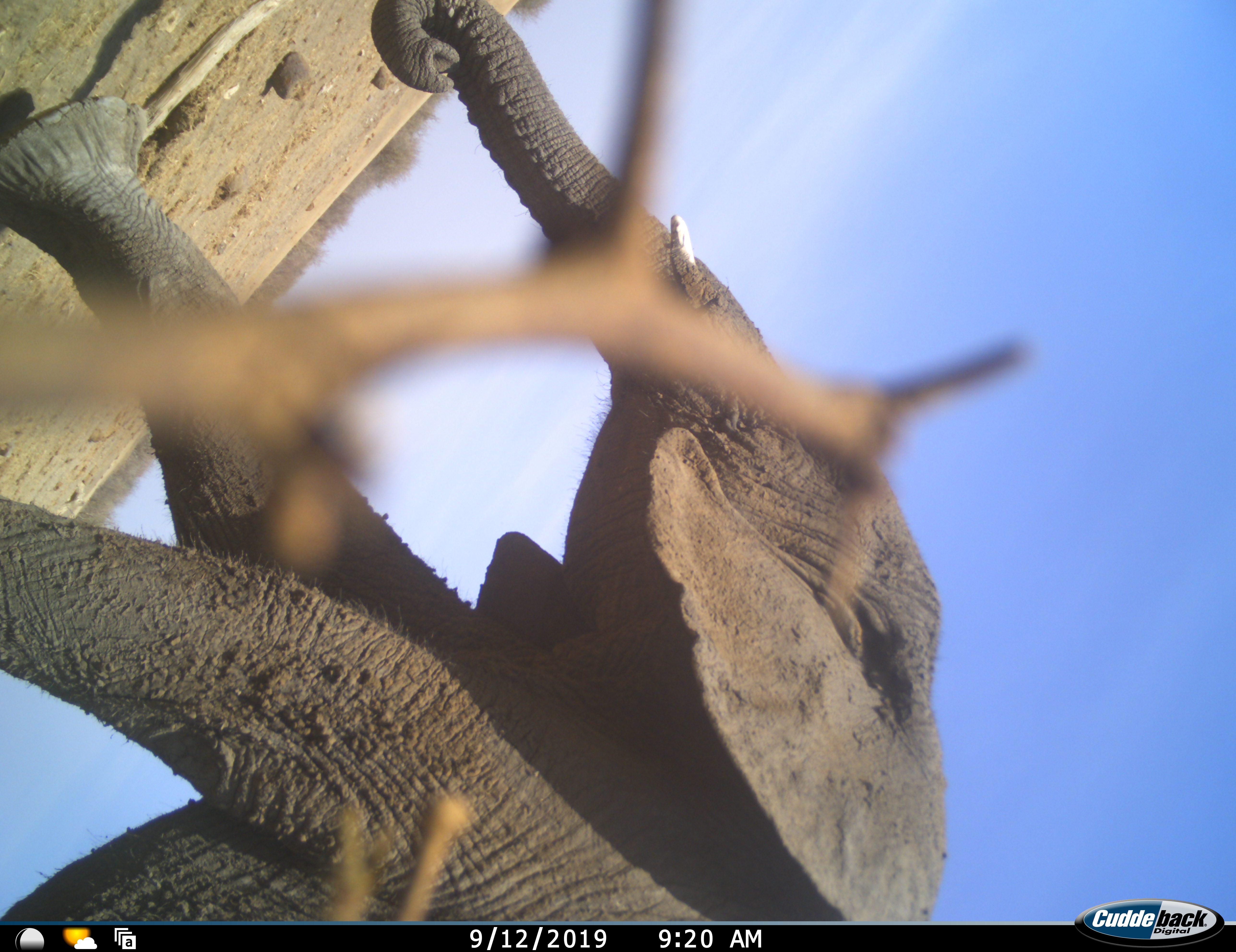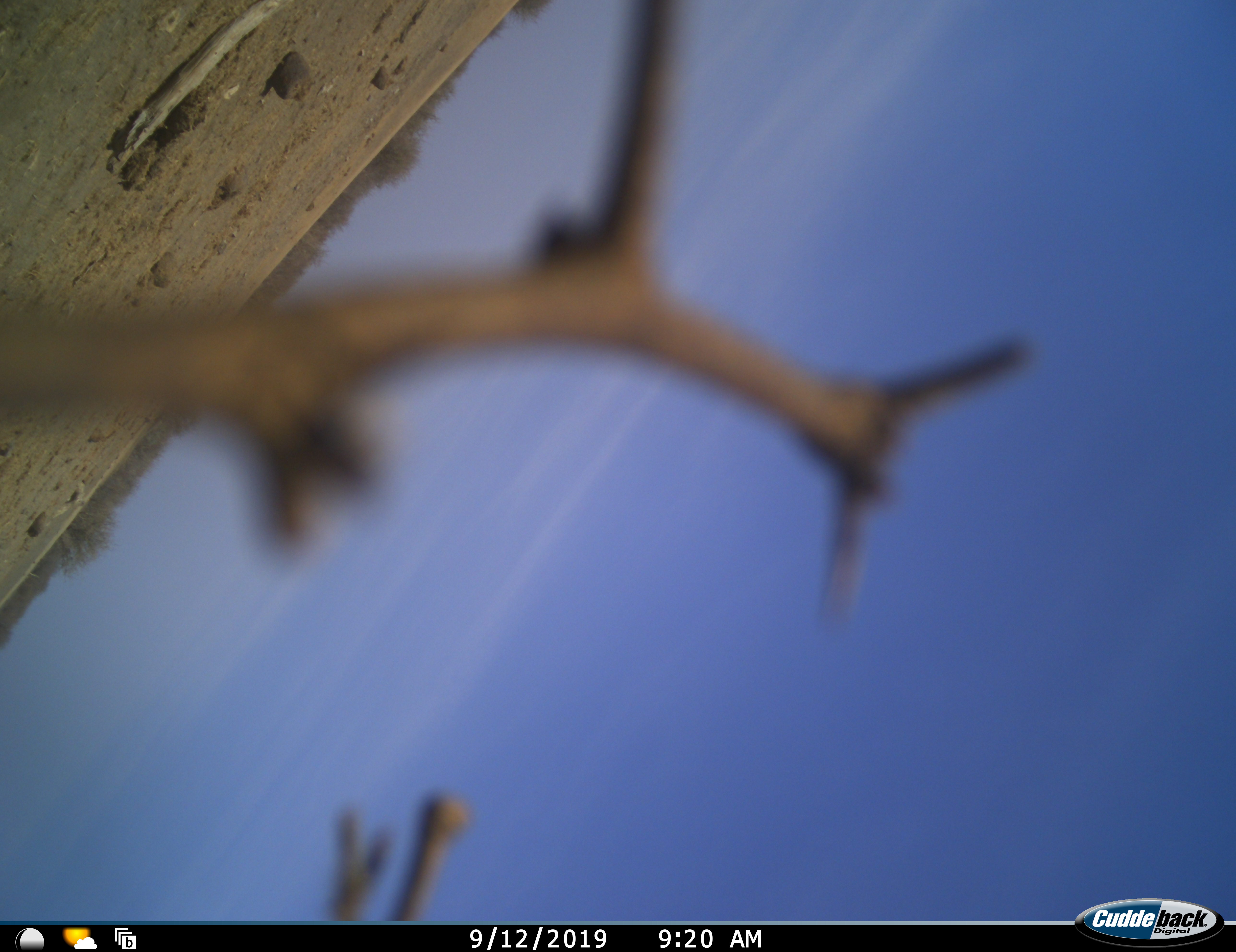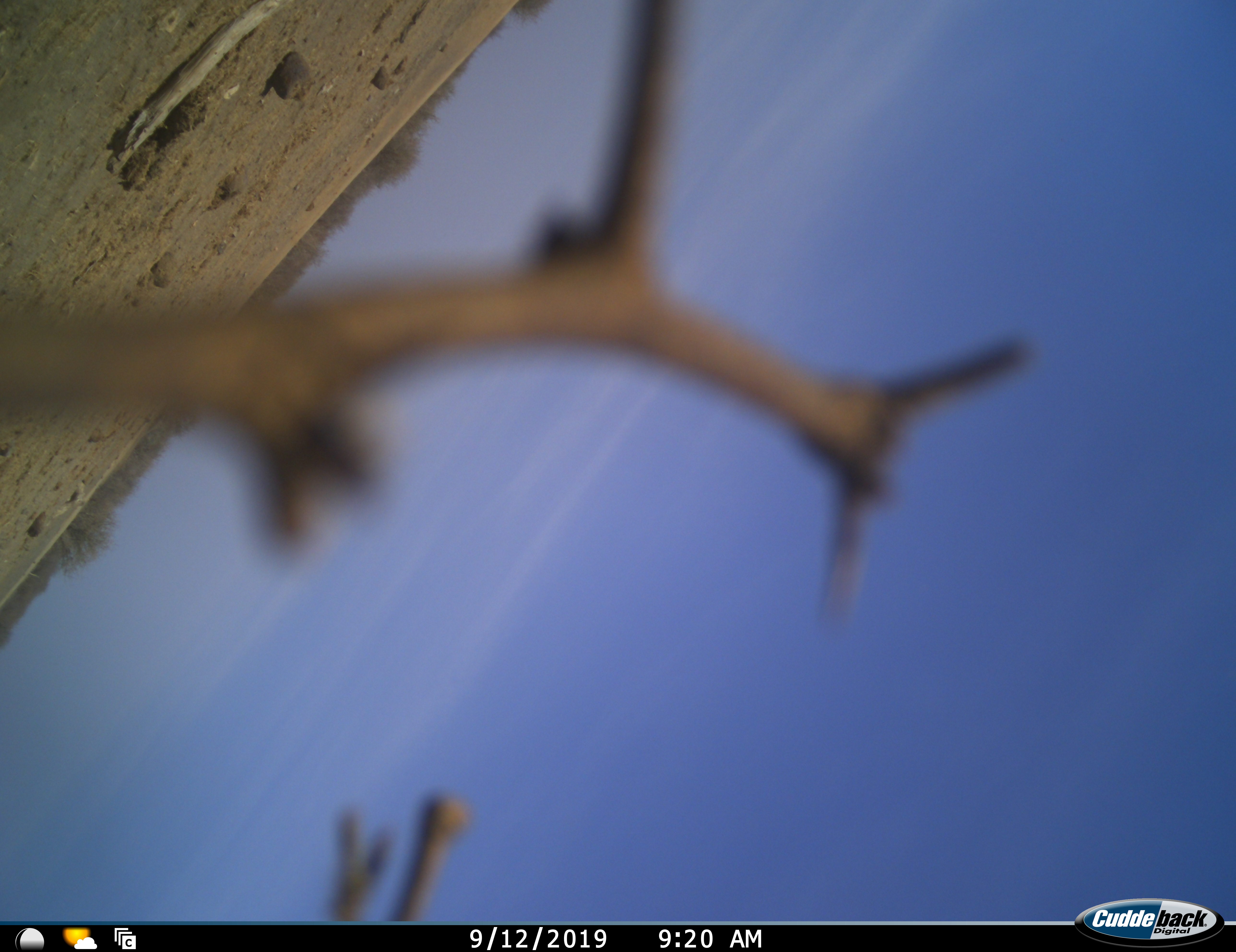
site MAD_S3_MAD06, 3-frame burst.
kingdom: Animalia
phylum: Chordata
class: Mammalia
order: Proboscidea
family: Elephantidae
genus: Loxodonta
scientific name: Loxodonta africana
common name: african bush elephant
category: elephant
Elephant (african bush elephant) (Loxodonta africana), count 1. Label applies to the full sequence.